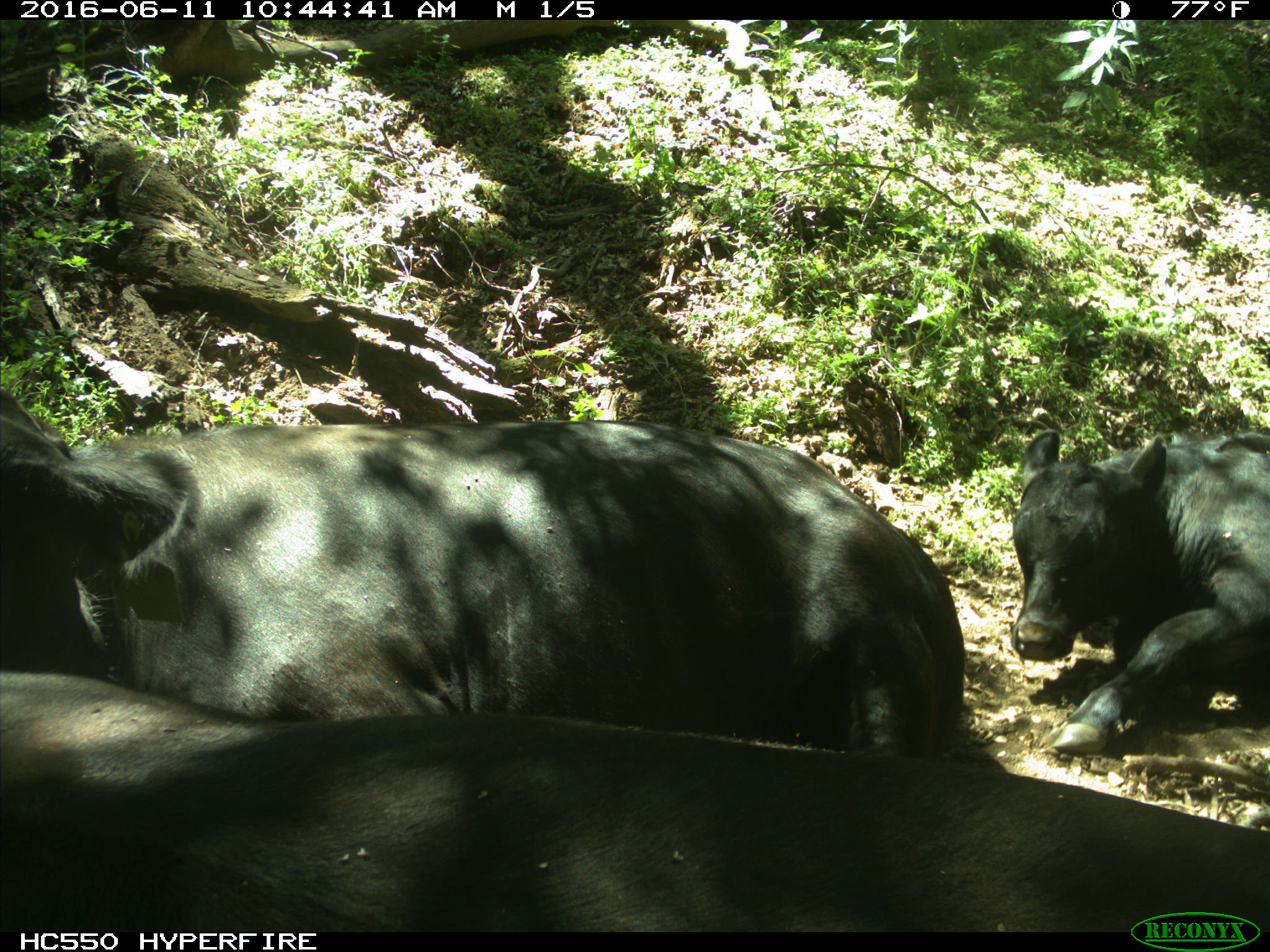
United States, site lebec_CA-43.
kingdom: Animalia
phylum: Chordata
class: Mammalia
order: Artiodactyla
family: Bovidae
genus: Bos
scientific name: Bos taurus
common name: domestic cow